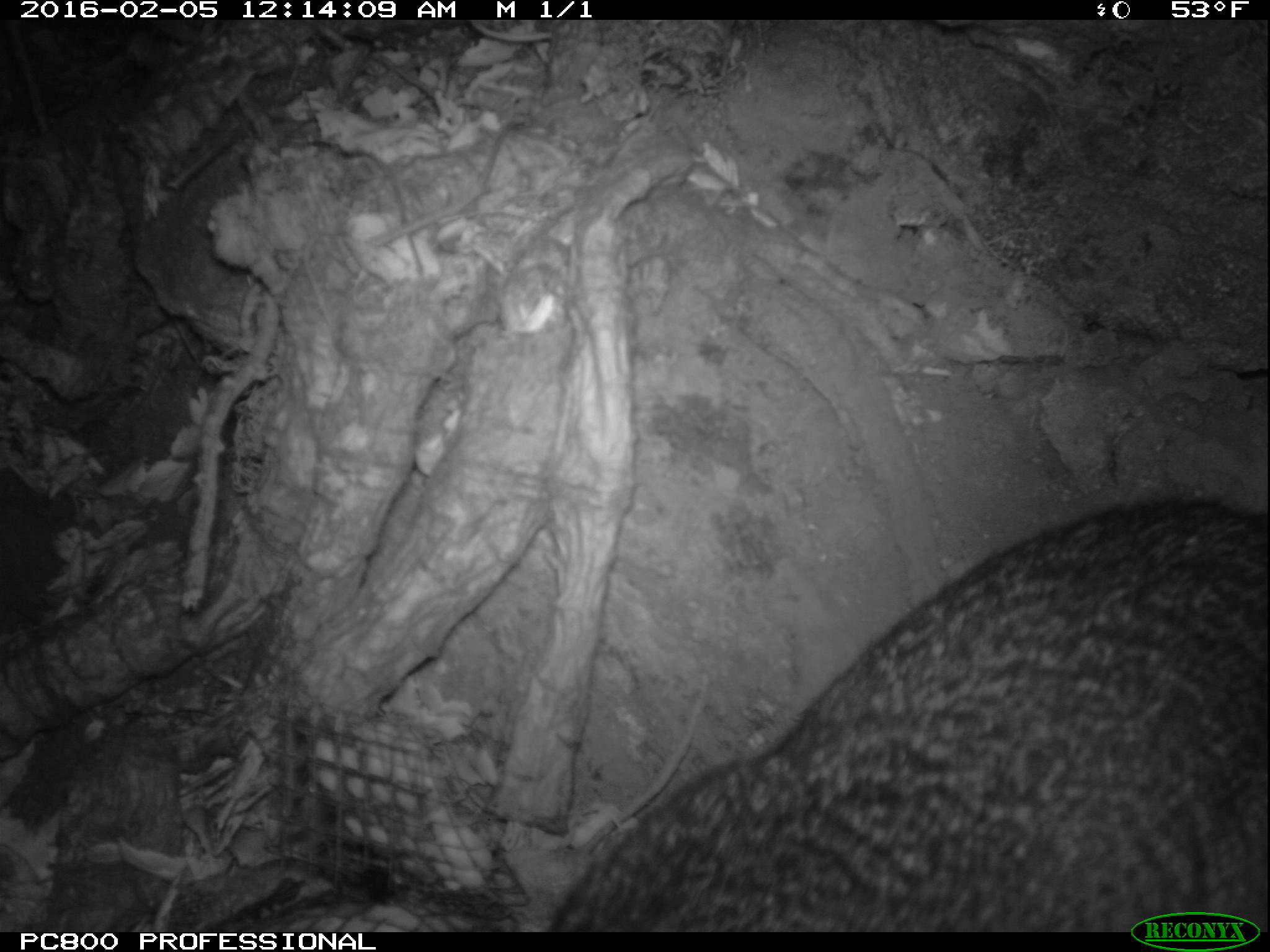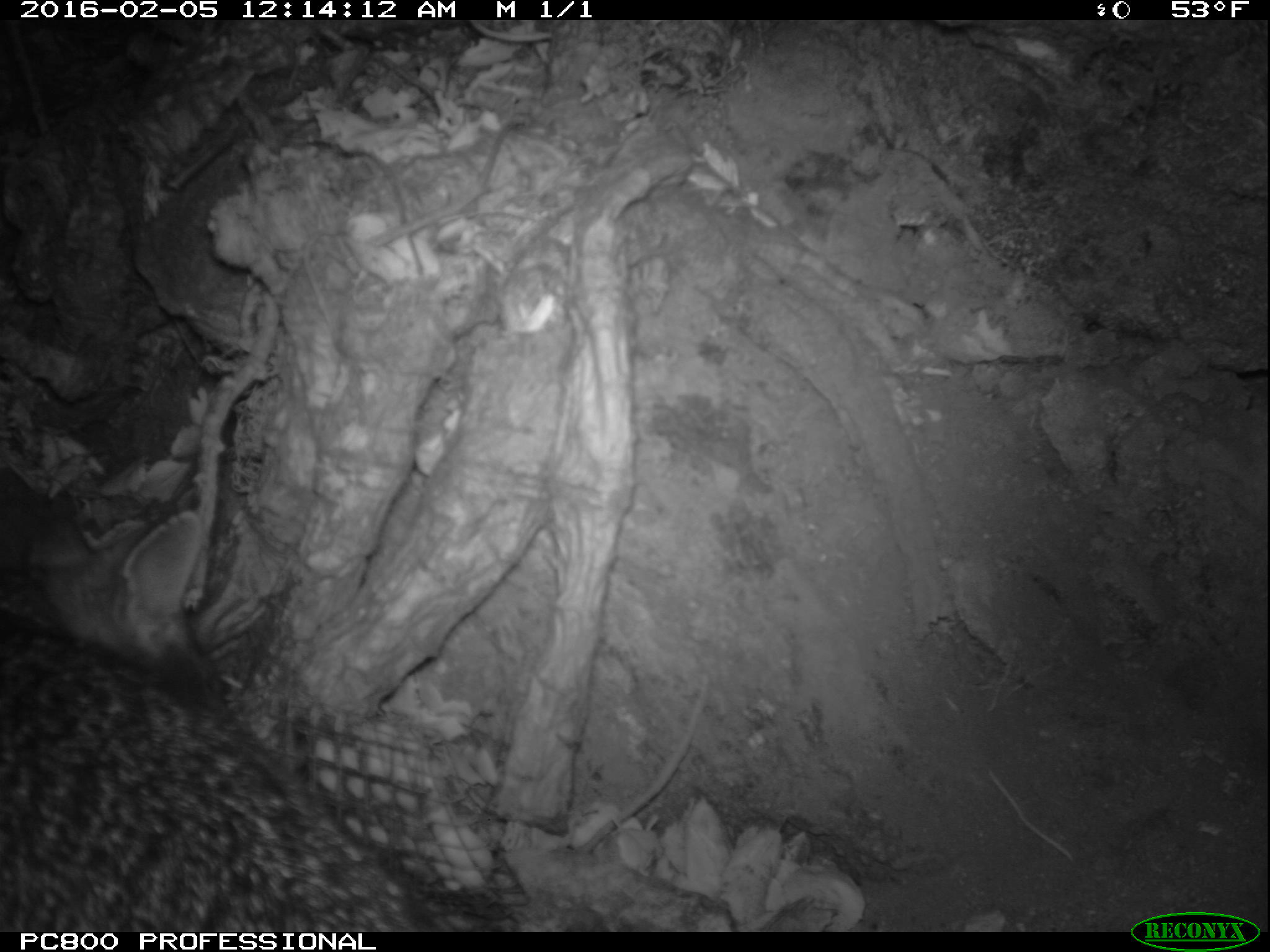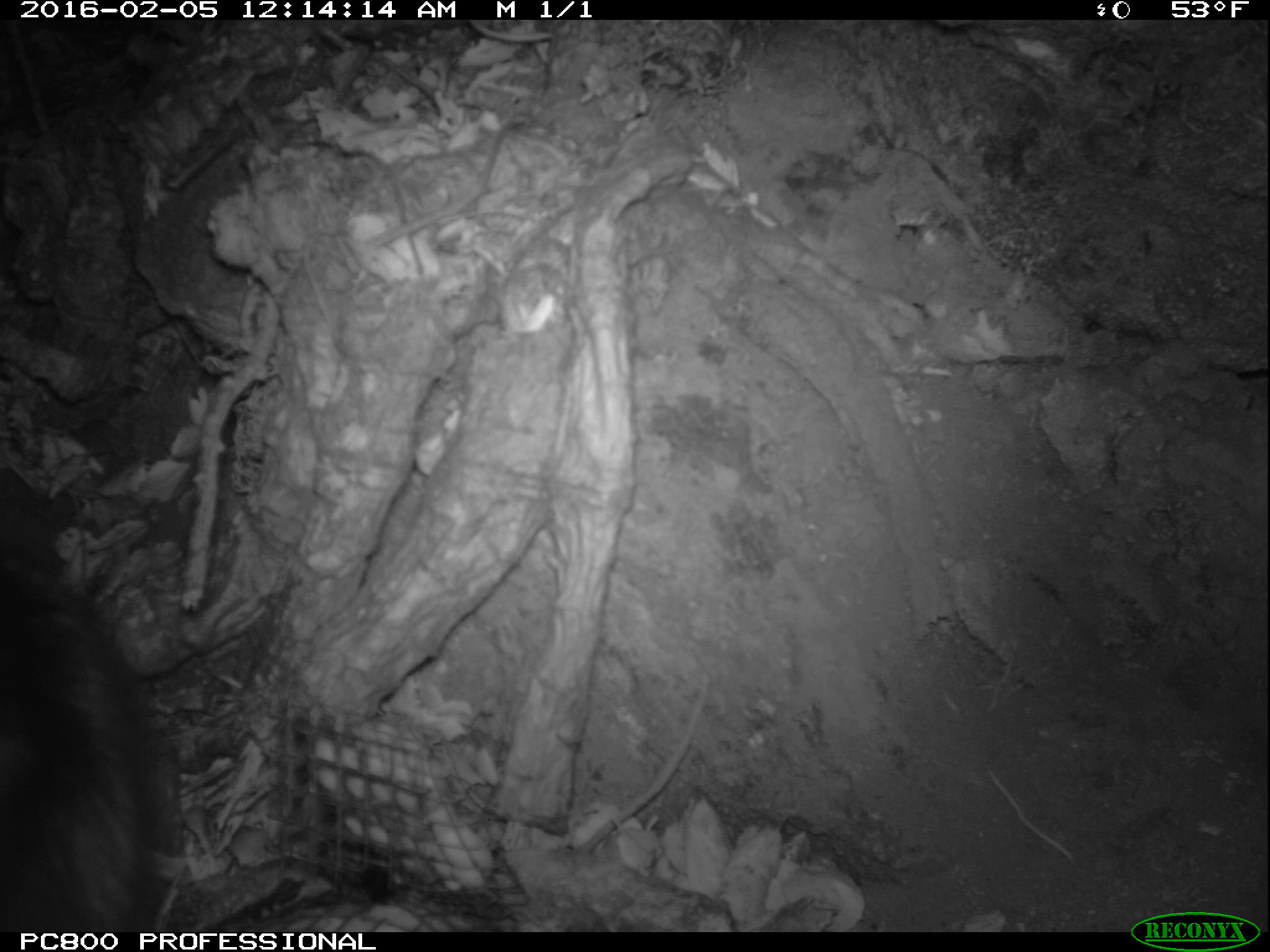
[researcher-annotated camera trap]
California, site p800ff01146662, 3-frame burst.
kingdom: Animalia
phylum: Chordata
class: Mammalia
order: Carnivora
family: Canidae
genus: Urocyon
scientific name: Urocyon littoralis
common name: island fox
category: fox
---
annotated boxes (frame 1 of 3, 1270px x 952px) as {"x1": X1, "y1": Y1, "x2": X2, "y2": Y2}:
fox: {"x1": 547, "y1": 498, "x2": 1268, "y2": 932}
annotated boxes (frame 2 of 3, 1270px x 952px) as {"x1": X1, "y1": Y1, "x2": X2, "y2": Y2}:
fox: {"x1": 0, "y1": 487, "x2": 429, "y2": 932}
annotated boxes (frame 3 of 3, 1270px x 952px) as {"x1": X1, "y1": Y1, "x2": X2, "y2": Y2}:
fox: {"x1": 0, "y1": 469, "x2": 159, "y2": 934}